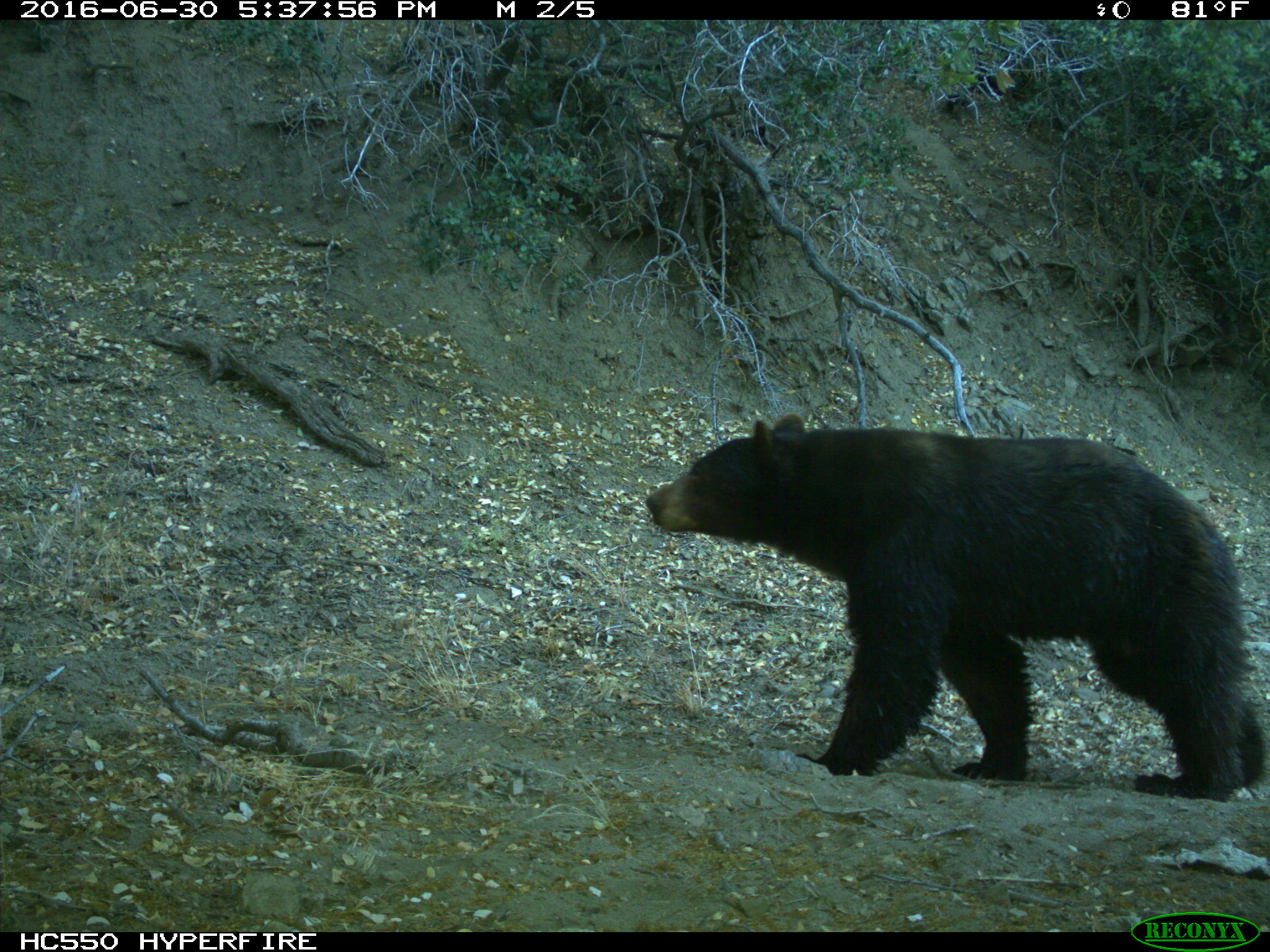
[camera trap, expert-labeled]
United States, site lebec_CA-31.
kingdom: Animalia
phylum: Chordata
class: Mammalia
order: Carnivora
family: Ursidae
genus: Ursus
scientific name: Ursus americanus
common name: american black bear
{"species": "Ursus americanus (american black bear)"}